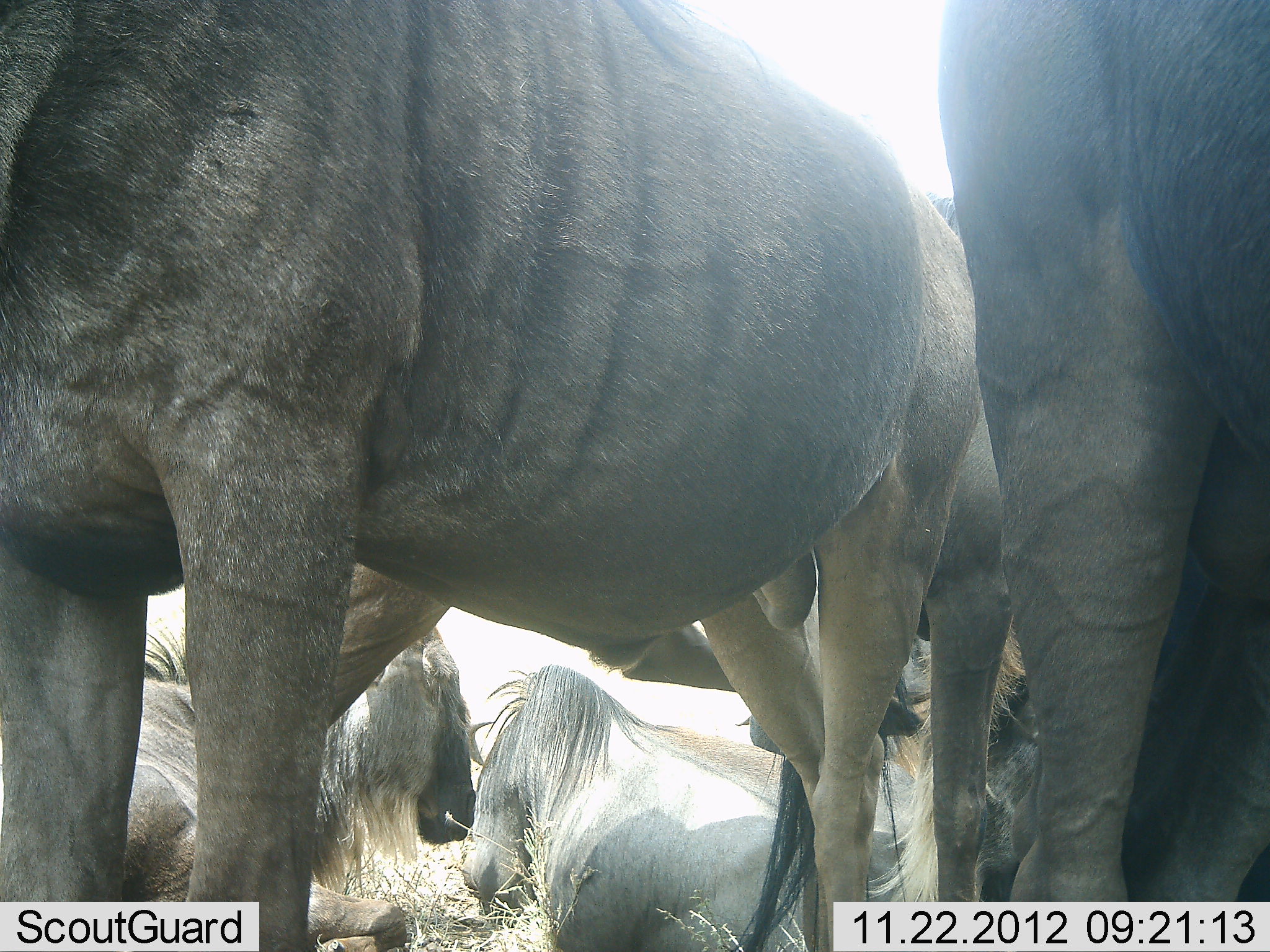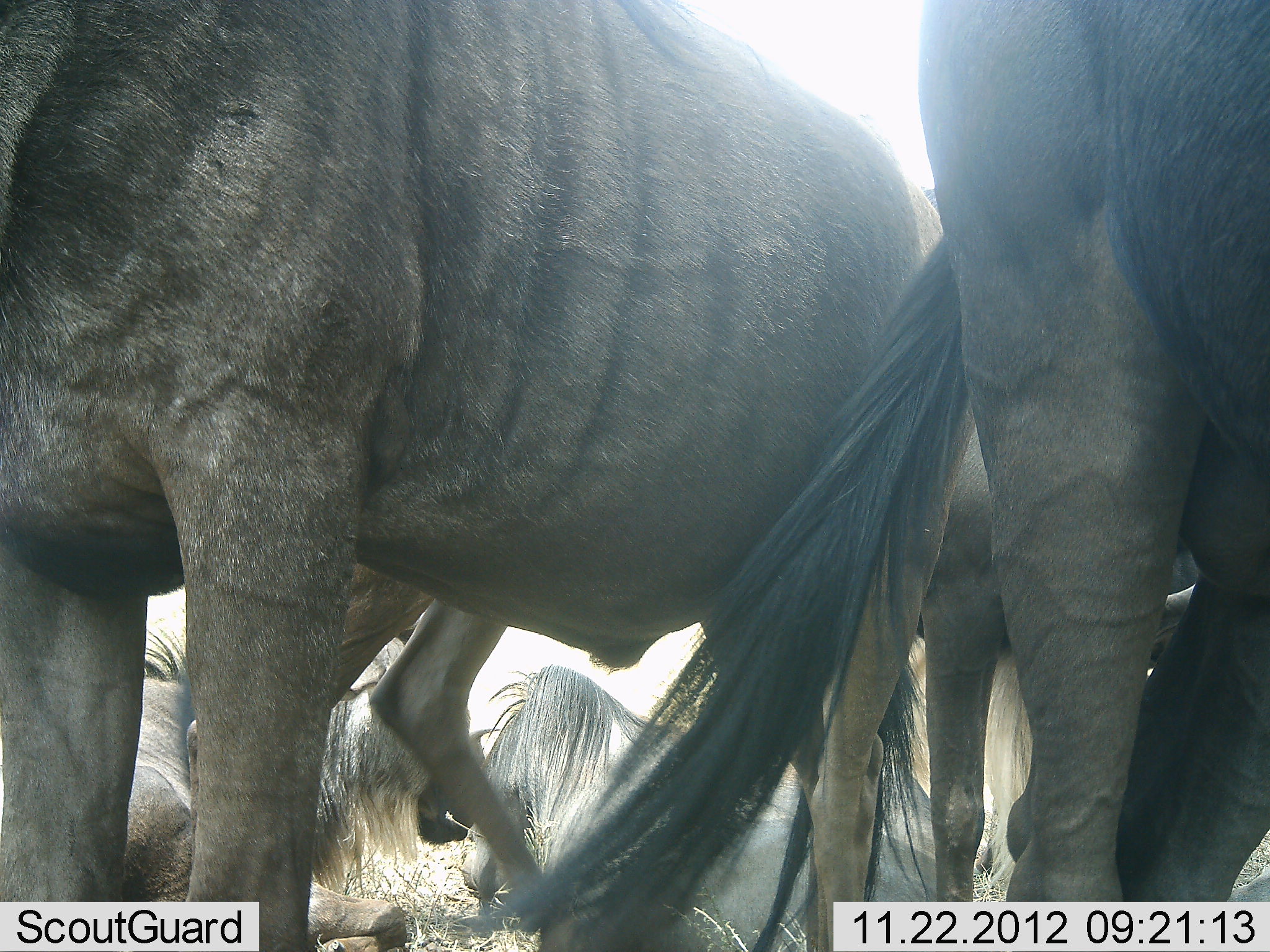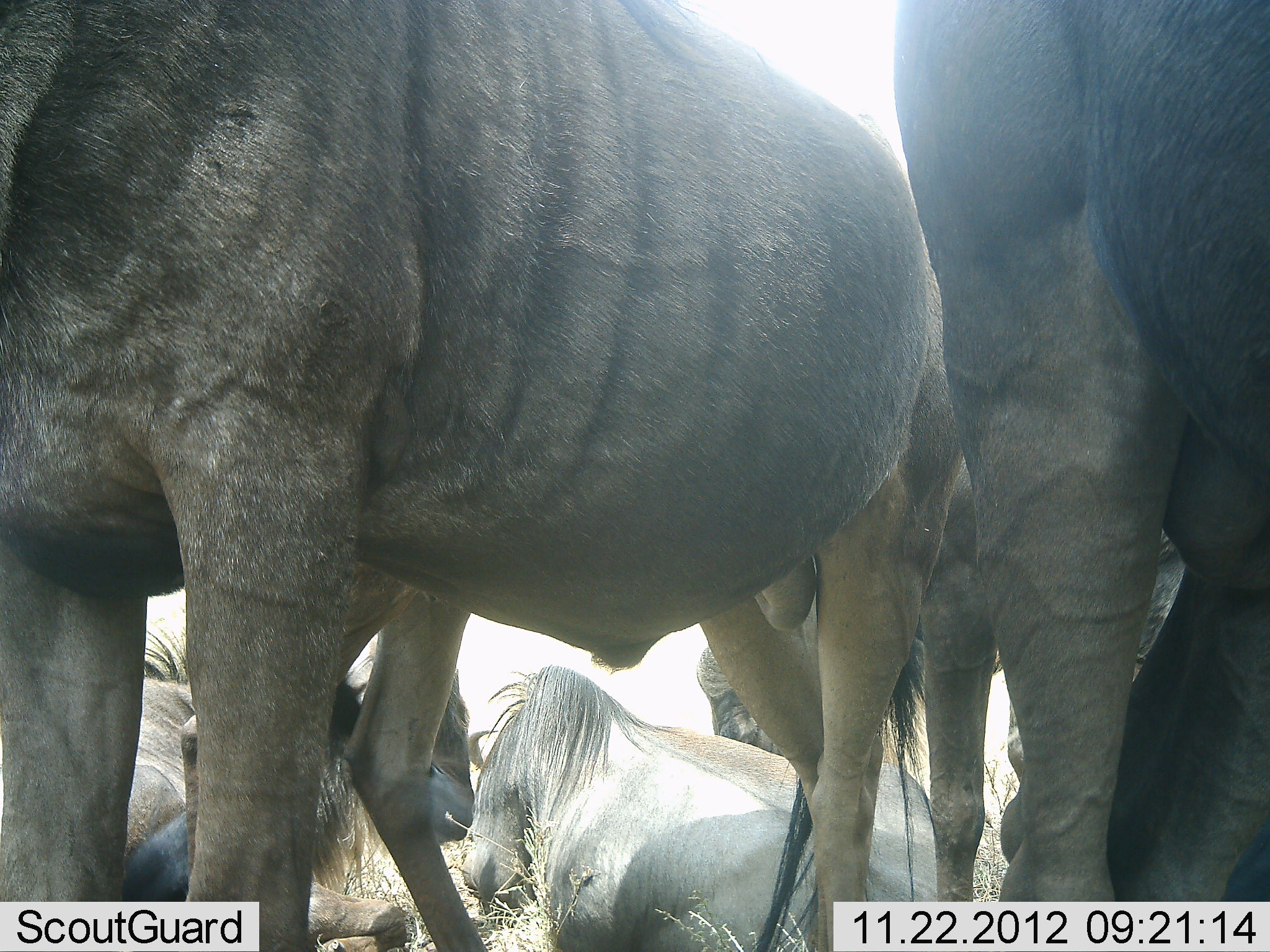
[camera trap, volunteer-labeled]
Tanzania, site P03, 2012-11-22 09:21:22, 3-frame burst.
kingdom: Animalia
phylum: Chordata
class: Mammalia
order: Artiodactyla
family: Bovidae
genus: Connochaetes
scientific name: Connochaetes taurinus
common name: blue wildebeest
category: wildebeest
Wildebeest (blue wildebeest) (Connochaetes taurinus), count 5. Behavior (volunteer vote fractions): standing 80%, resting 80%, moving 0%, interacting 20%. Young present (vote fraction): 0%. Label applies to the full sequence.